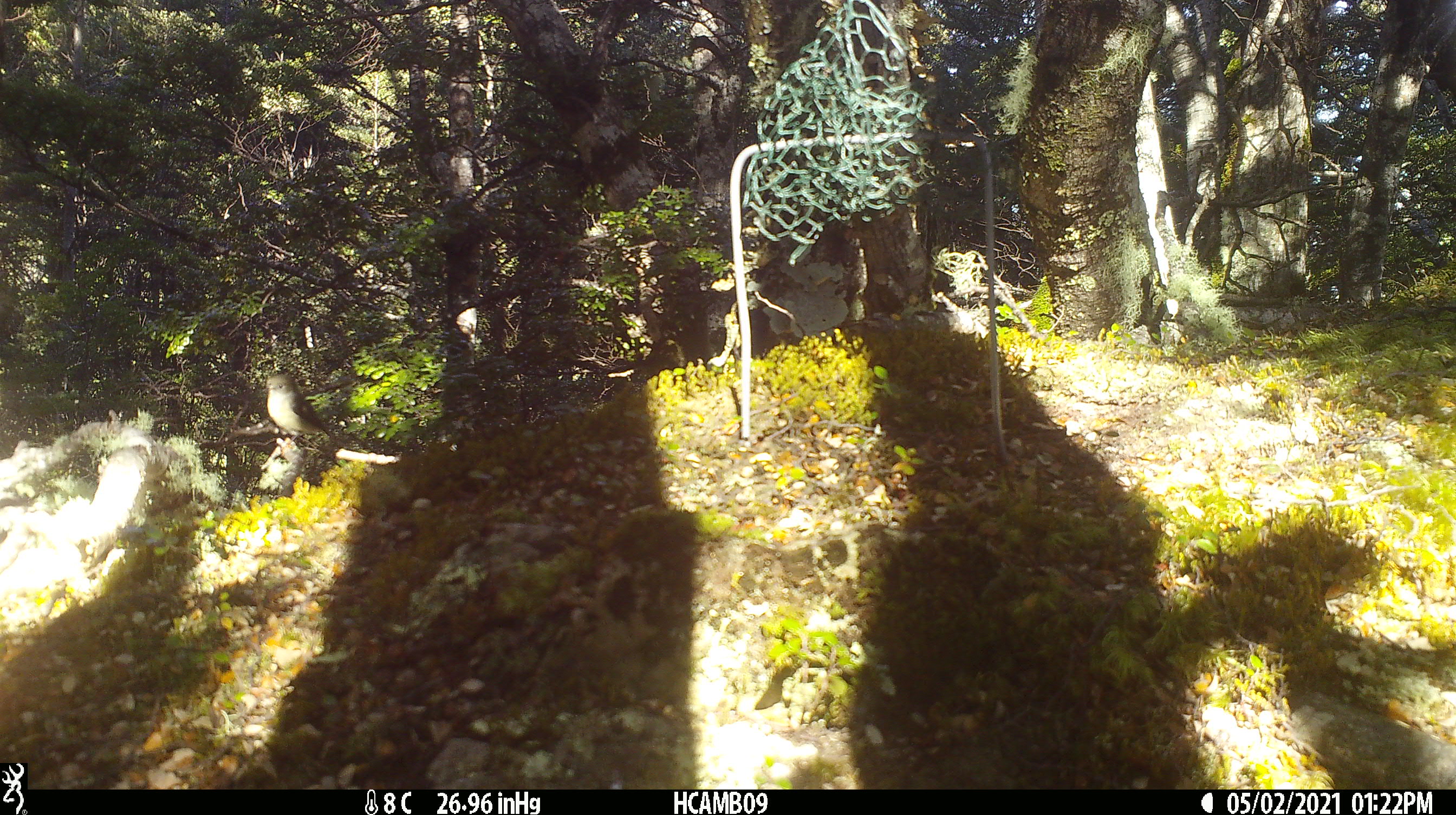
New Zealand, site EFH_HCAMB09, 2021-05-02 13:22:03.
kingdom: Animalia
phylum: Chordata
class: Aves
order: Passeriformes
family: Fringillidae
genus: Fringilla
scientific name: Fringilla coelebs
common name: common chaffinch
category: chaffinch